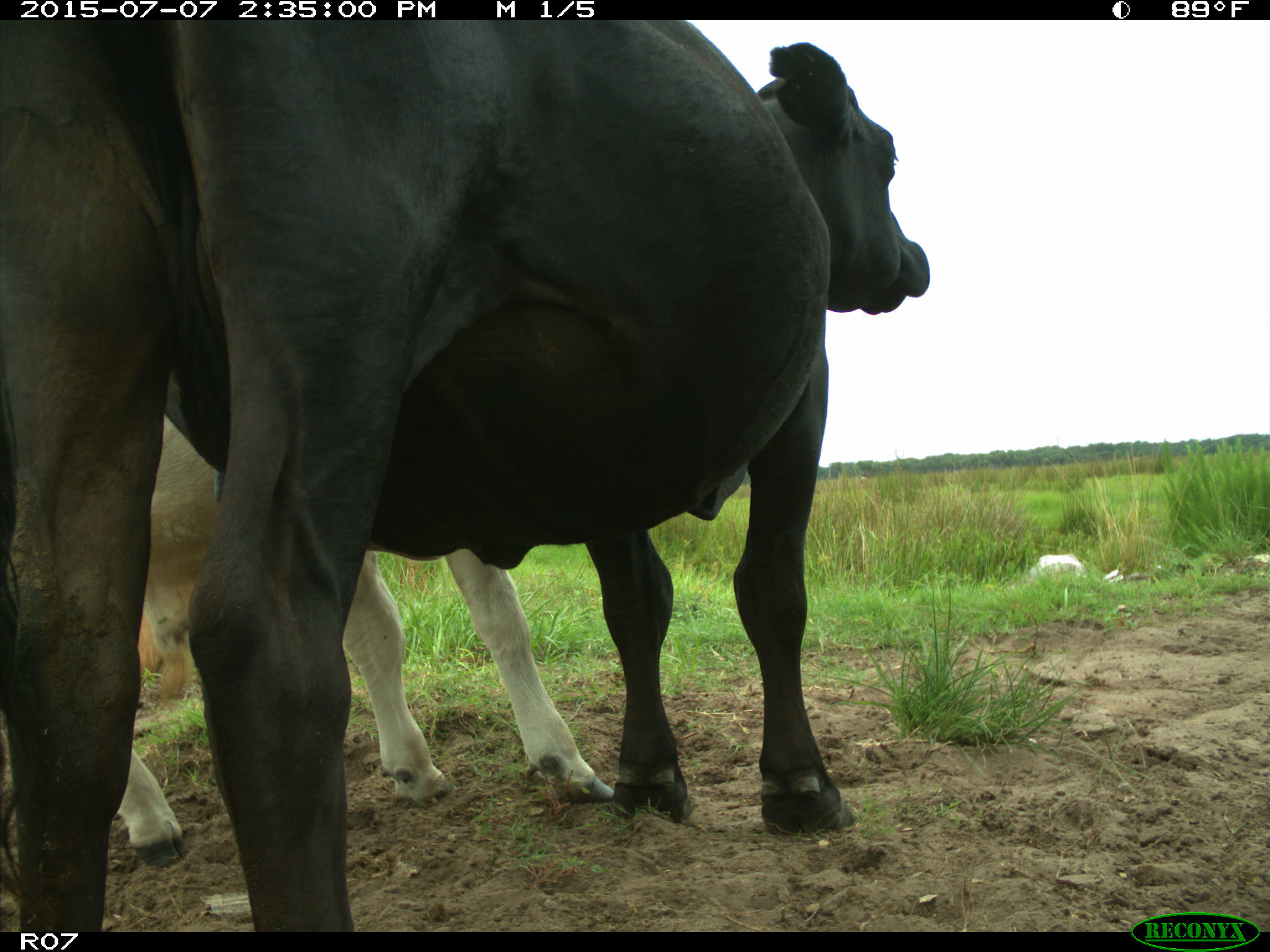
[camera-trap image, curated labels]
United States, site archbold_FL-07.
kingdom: Animalia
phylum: Chordata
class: Mammalia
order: Artiodactyla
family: Bovidae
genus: Bos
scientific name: Bos taurus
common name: domestic cow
Bos taurus (domestic cow).